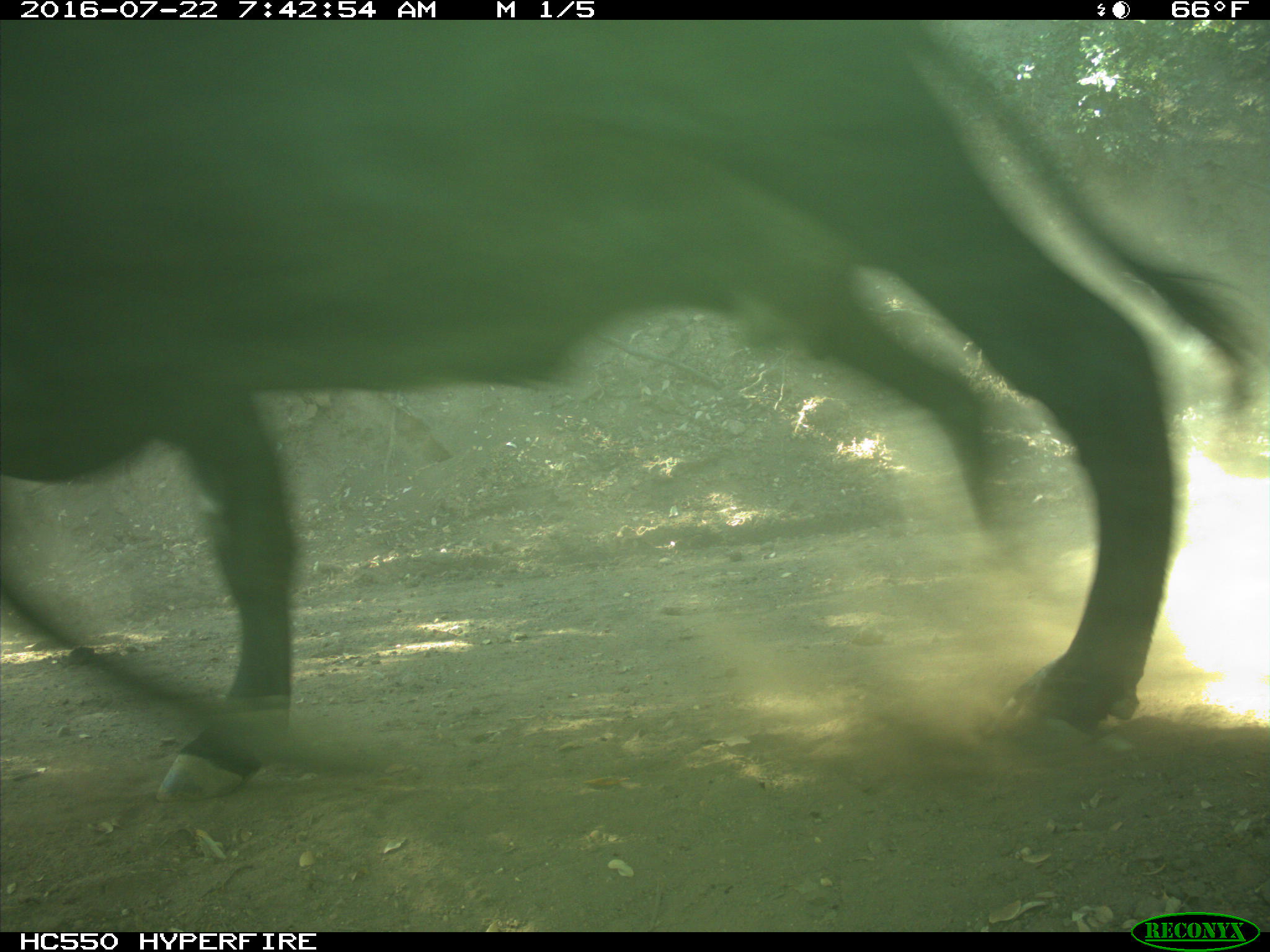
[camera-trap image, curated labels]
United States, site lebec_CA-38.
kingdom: Animalia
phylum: Chordata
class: Mammalia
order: Artiodactyla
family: Bovidae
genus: Bos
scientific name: Bos taurus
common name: domestic cow